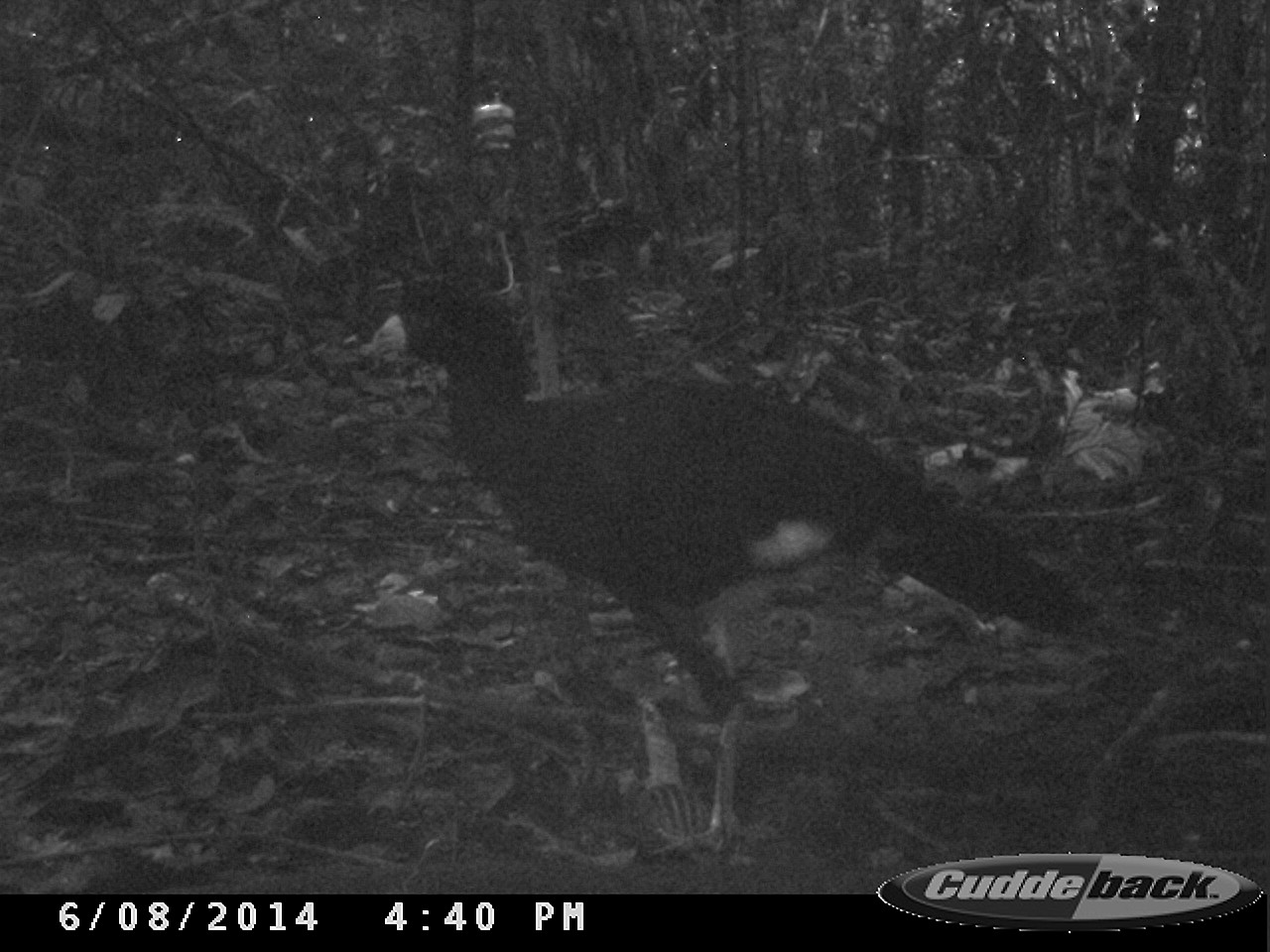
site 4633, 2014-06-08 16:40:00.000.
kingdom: Animalia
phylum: Chordata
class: Aves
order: Galliformes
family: Cracidae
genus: Crax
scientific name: Crax alector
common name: black curassow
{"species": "Crax alector (black curassow)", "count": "1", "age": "adult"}